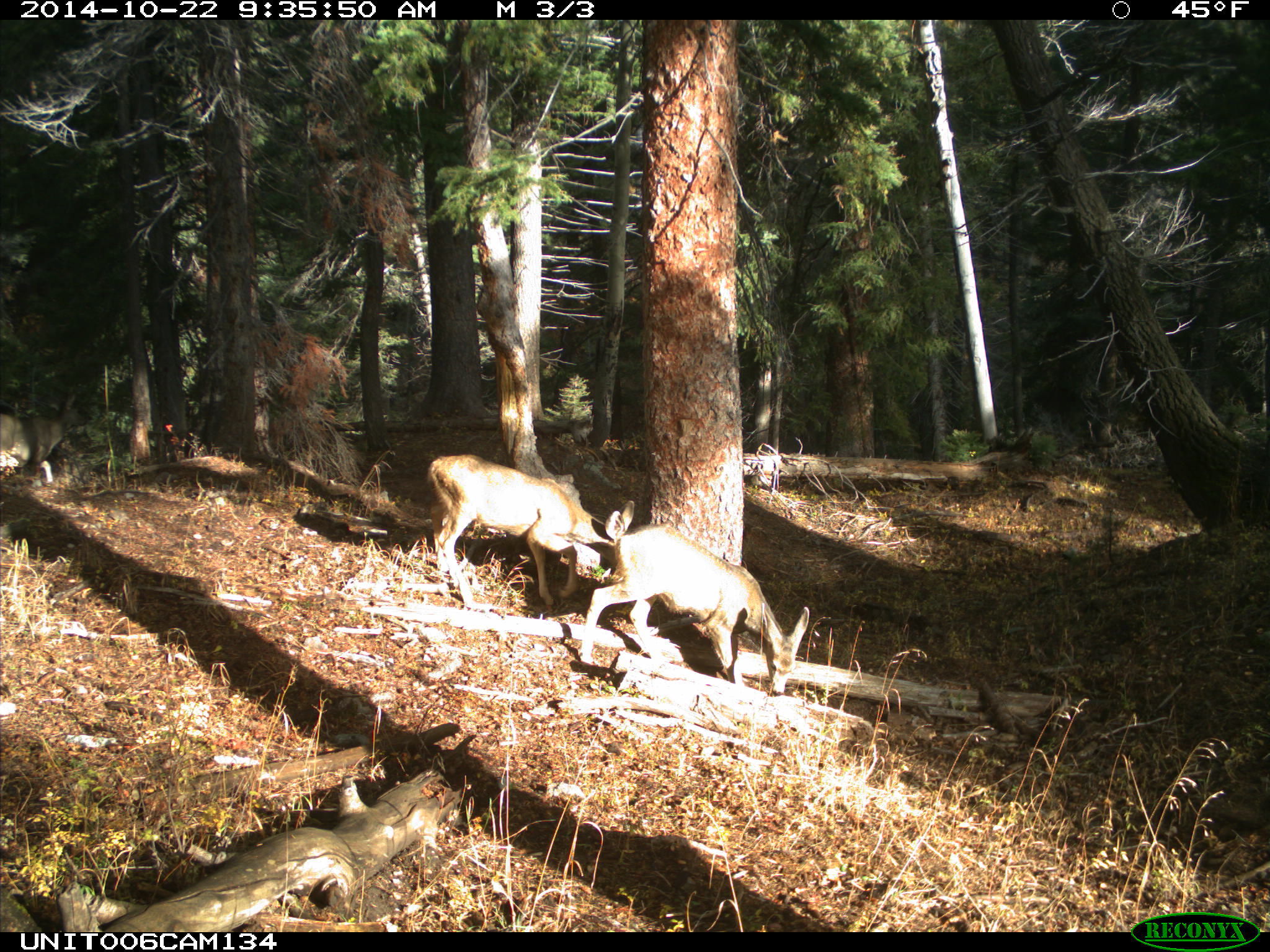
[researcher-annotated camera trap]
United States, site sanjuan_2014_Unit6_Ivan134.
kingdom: Animalia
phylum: Chordata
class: Mammalia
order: Artiodactyla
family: Cervidae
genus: Odocoileus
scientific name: Odocoileus hemionus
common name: mule deer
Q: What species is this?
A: Odocoileus hemionus (mule deer).